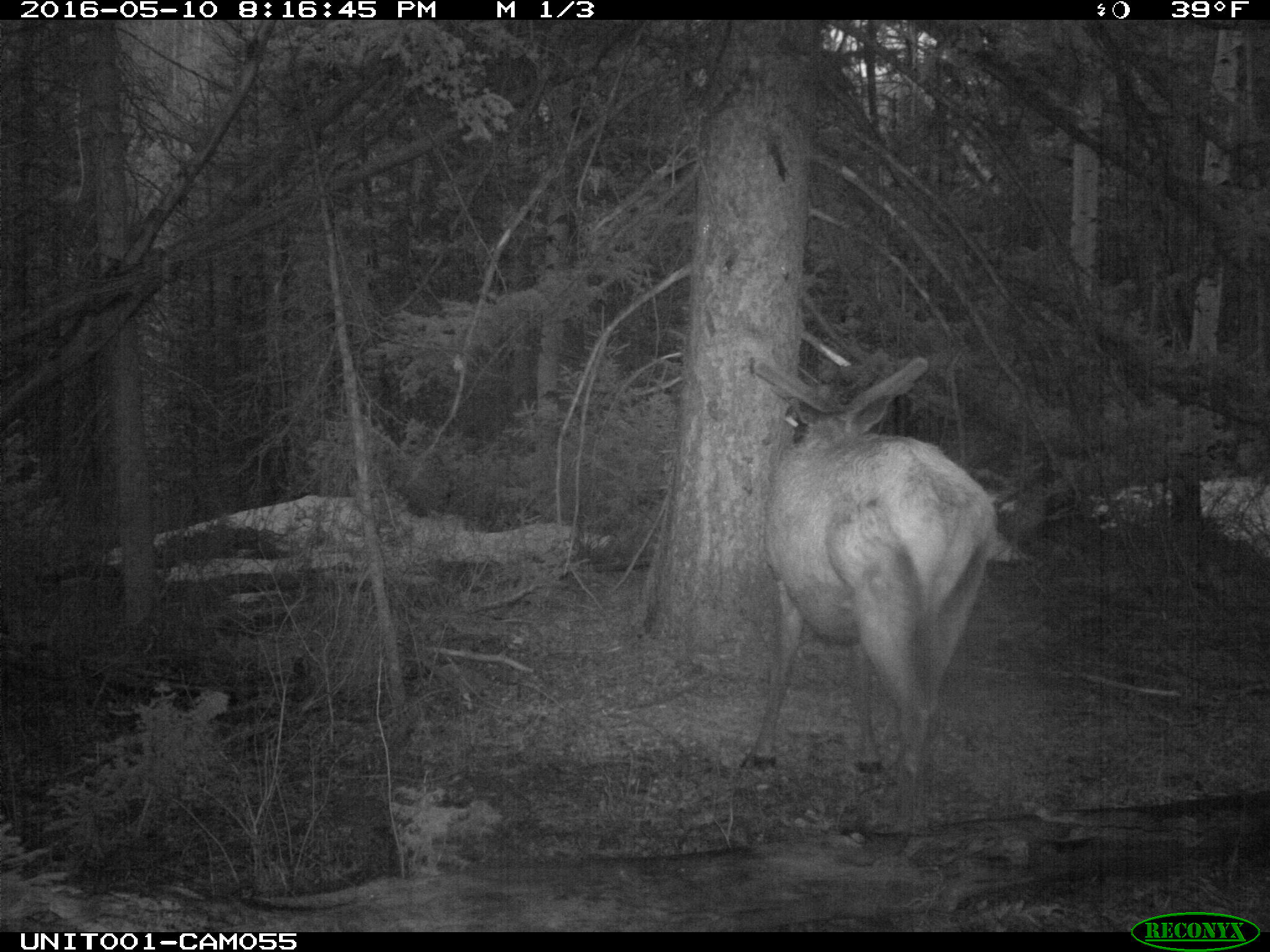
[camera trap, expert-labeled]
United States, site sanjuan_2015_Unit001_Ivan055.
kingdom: Animalia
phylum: Chordata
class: Mammalia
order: Artiodactyla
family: Cervidae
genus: Cervus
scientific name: Cervus elaphus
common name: red deer